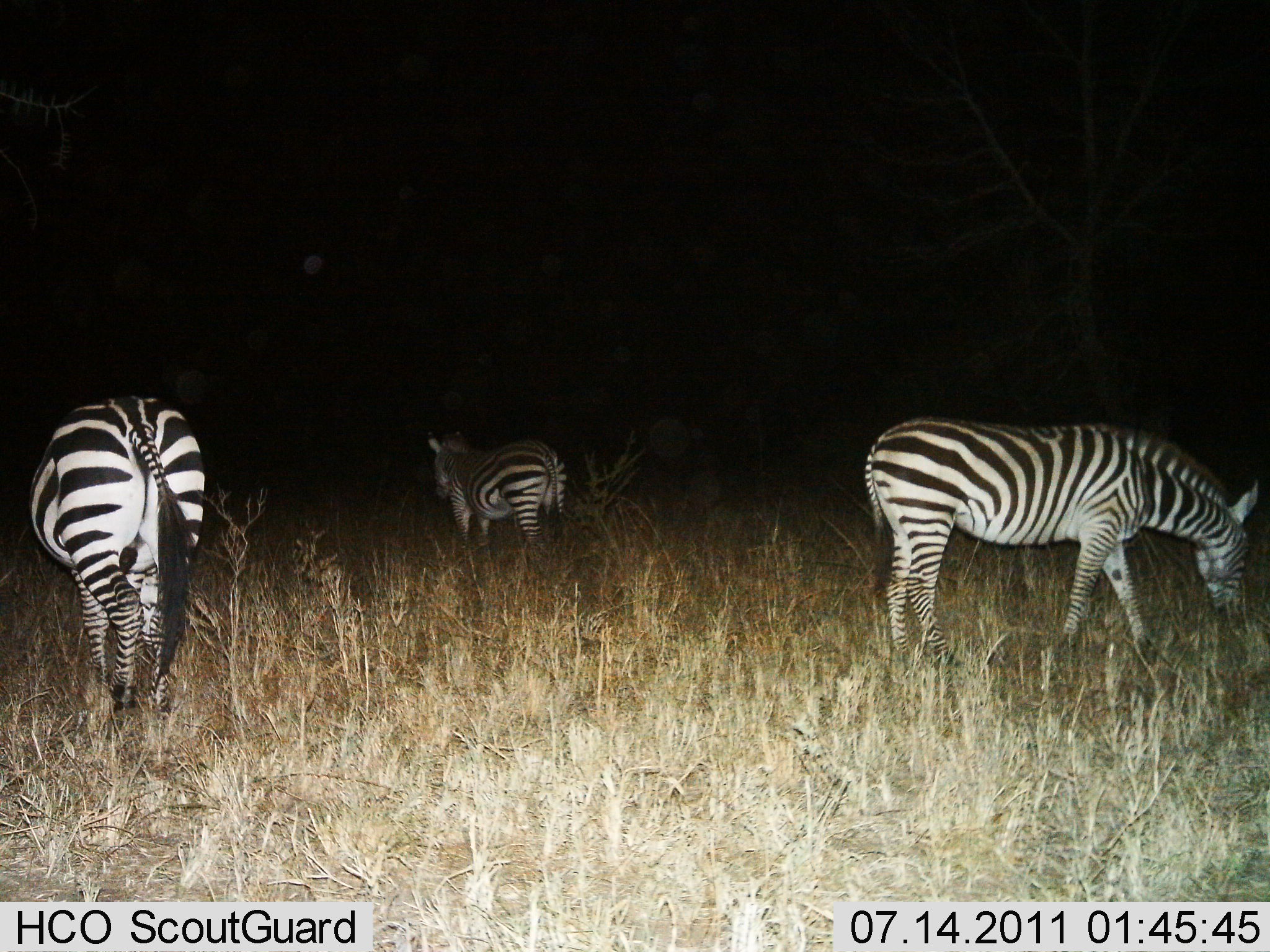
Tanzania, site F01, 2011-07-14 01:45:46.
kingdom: Animalia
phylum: Chordata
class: Mammalia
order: Perissodactyla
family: Equidae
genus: Equus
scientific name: Equus quagga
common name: plains zebra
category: zebra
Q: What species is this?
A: Zebra (plains zebra) (Equus quagga).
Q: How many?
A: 3.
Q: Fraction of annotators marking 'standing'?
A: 73%.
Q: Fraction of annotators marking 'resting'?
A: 0%.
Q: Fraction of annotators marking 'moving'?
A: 0%.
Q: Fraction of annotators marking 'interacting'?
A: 0%.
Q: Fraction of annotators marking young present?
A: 9%.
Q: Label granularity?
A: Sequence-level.